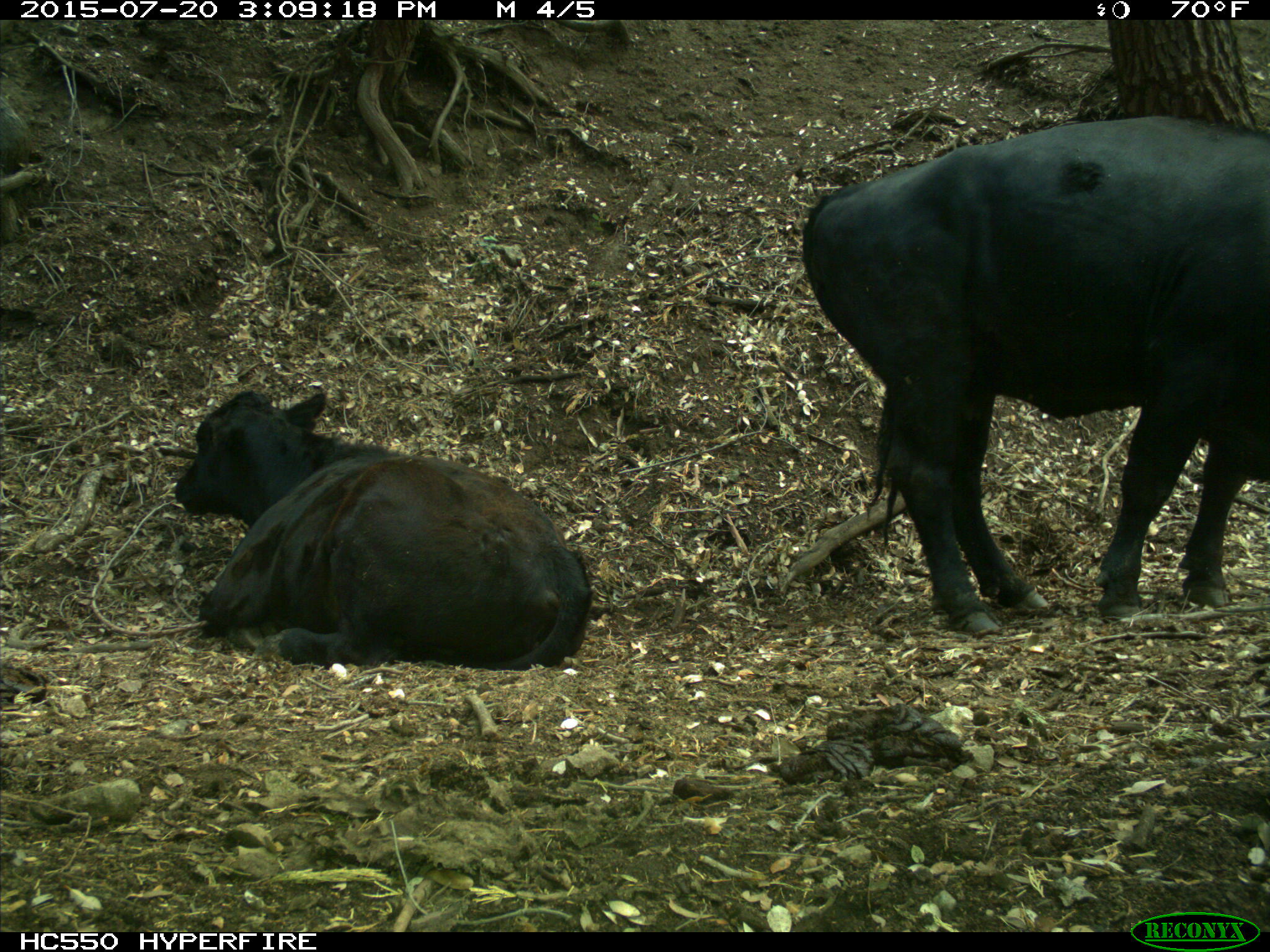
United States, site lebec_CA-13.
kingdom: Animalia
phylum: Chordata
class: Mammalia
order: Artiodactyla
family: Bovidae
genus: Bos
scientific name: Bos taurus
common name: domestic cow